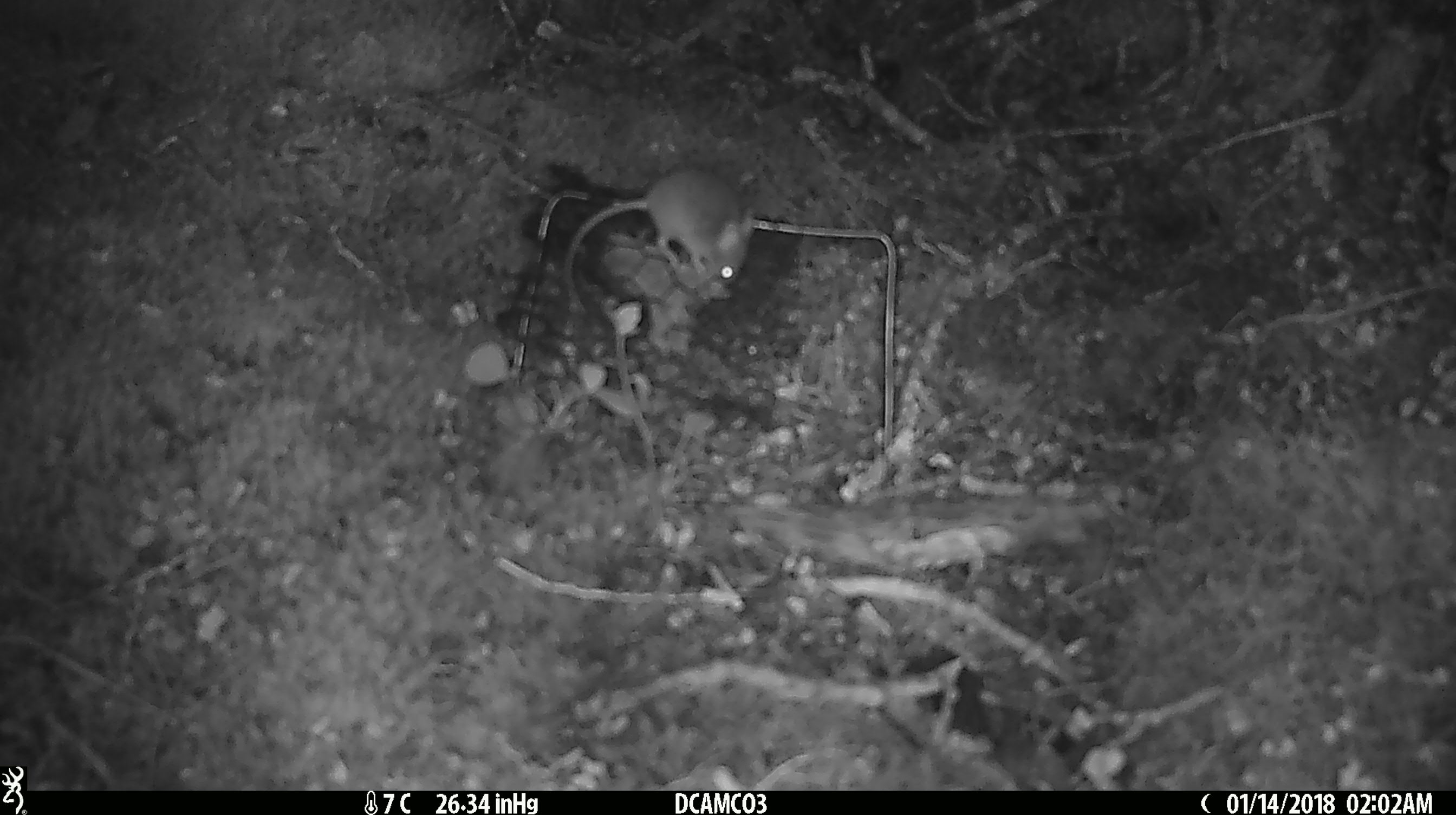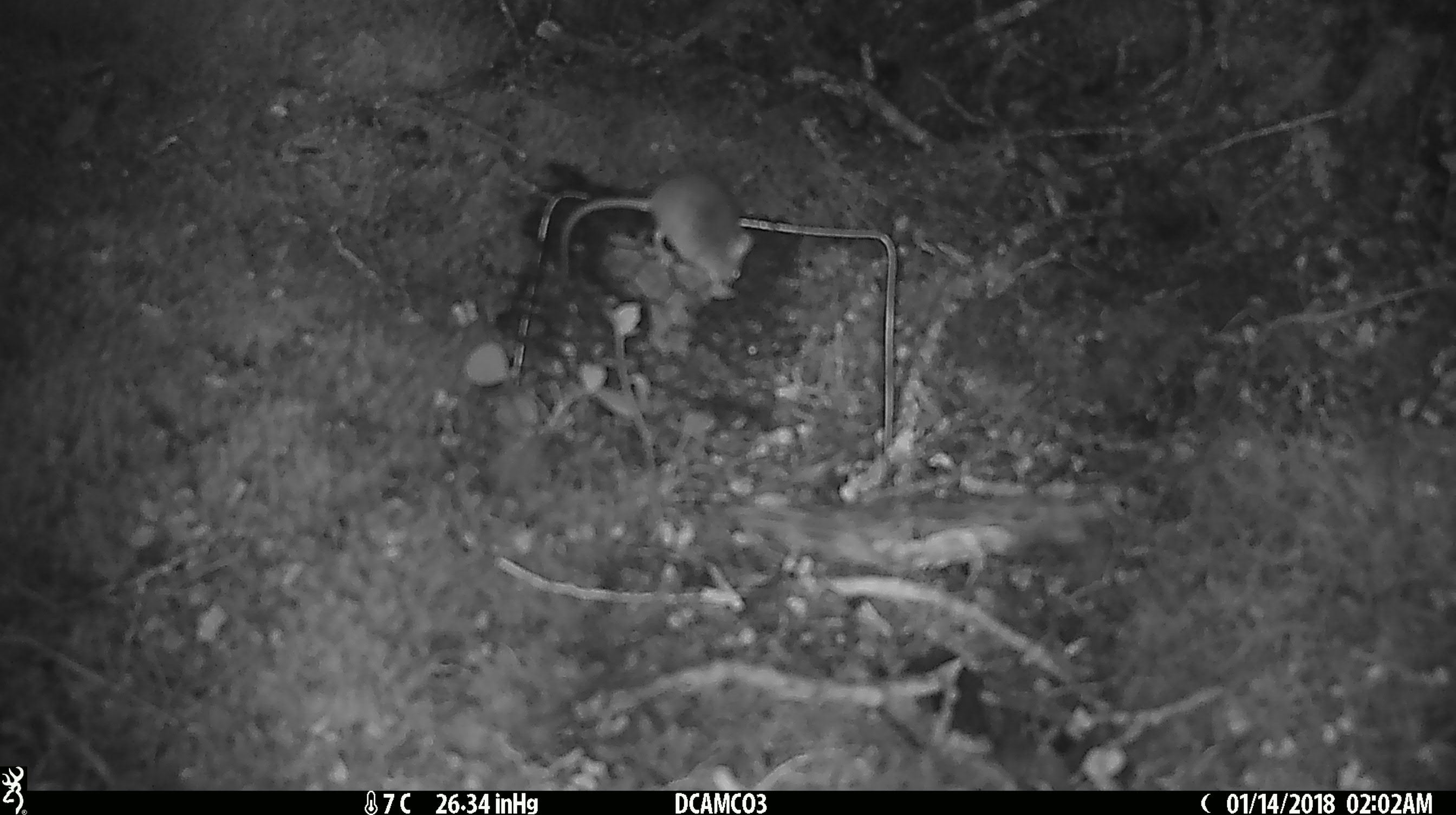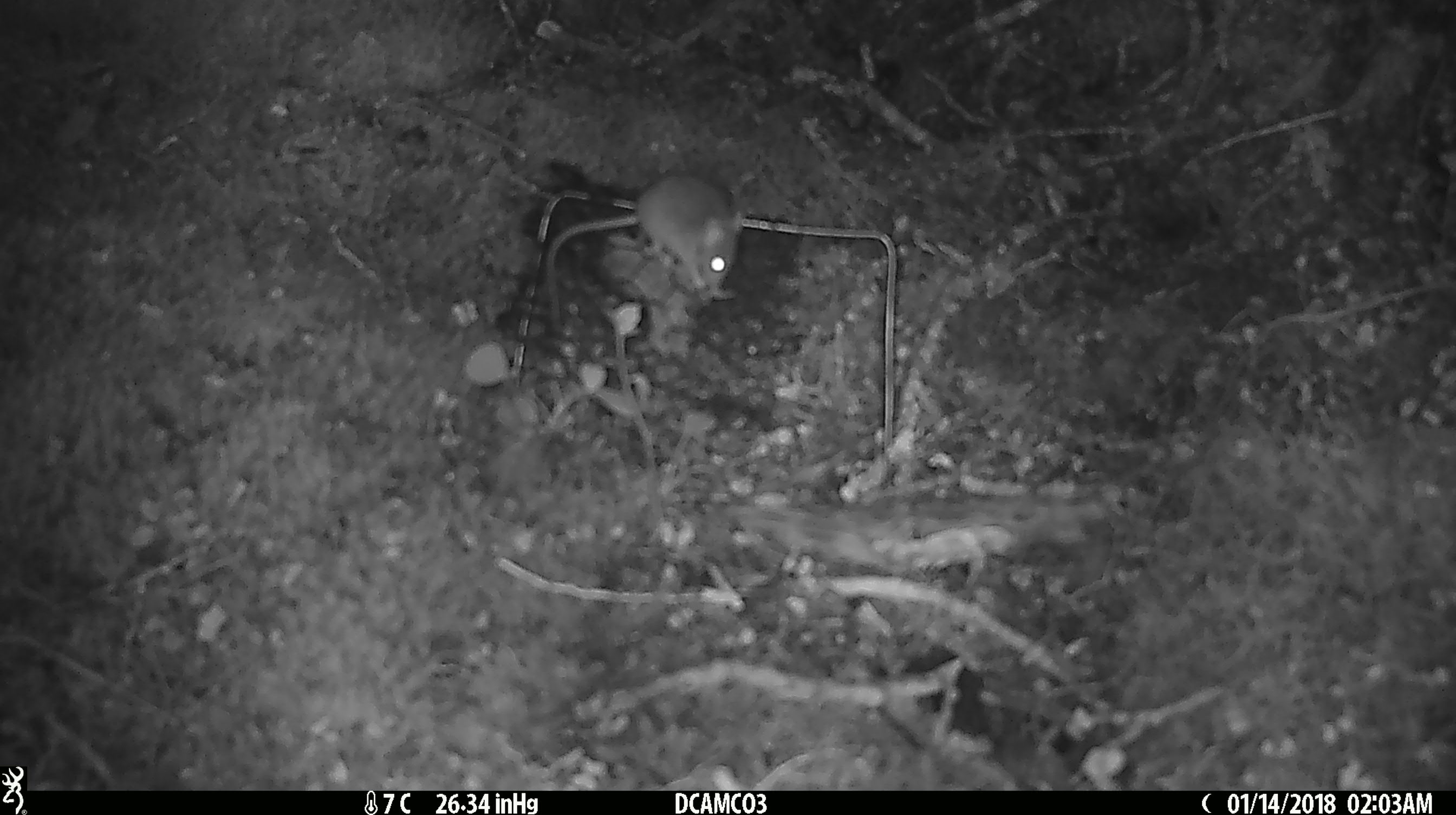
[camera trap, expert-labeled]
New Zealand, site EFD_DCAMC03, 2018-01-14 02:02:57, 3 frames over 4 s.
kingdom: Animalia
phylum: Chordata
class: Mammalia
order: Rodentia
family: Muridae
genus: Mus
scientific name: Mus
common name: mouse